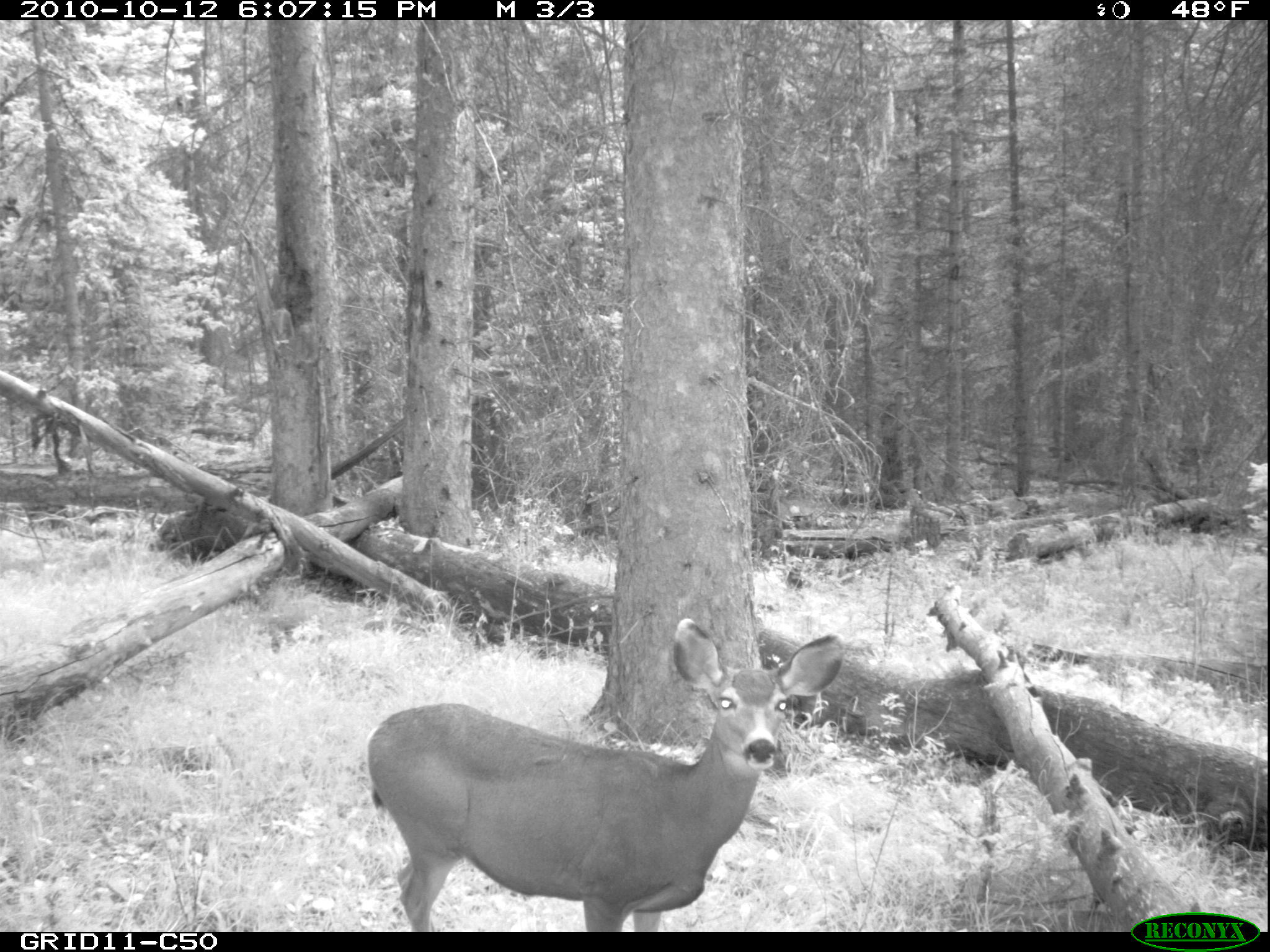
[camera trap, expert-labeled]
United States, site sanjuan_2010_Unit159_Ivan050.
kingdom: Animalia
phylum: Chordata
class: Mammalia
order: Artiodactyla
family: Cervidae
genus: Odocoileus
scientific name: Odocoileus hemionus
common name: mule deer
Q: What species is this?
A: Odocoileus hemionus (mule deer).